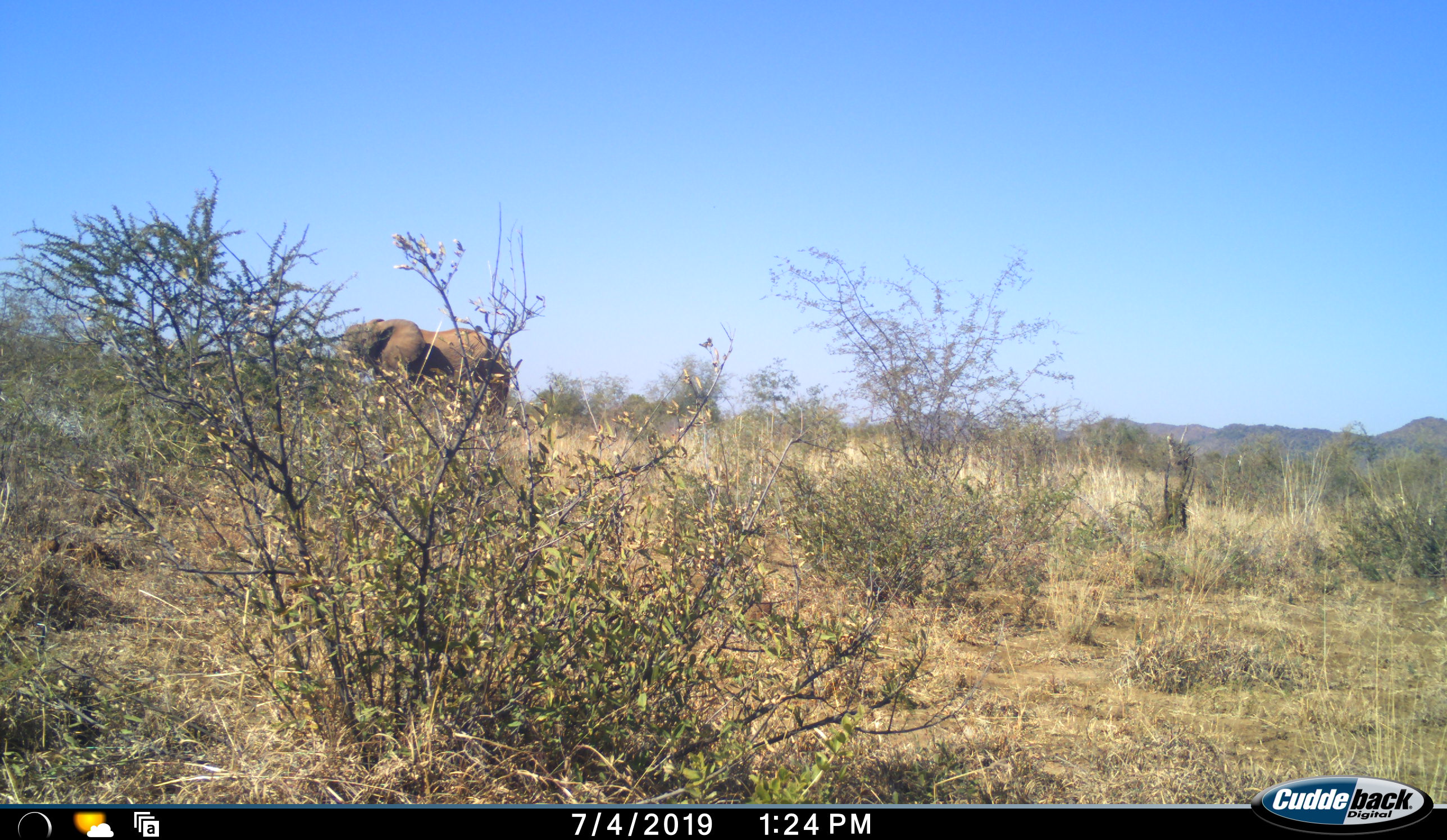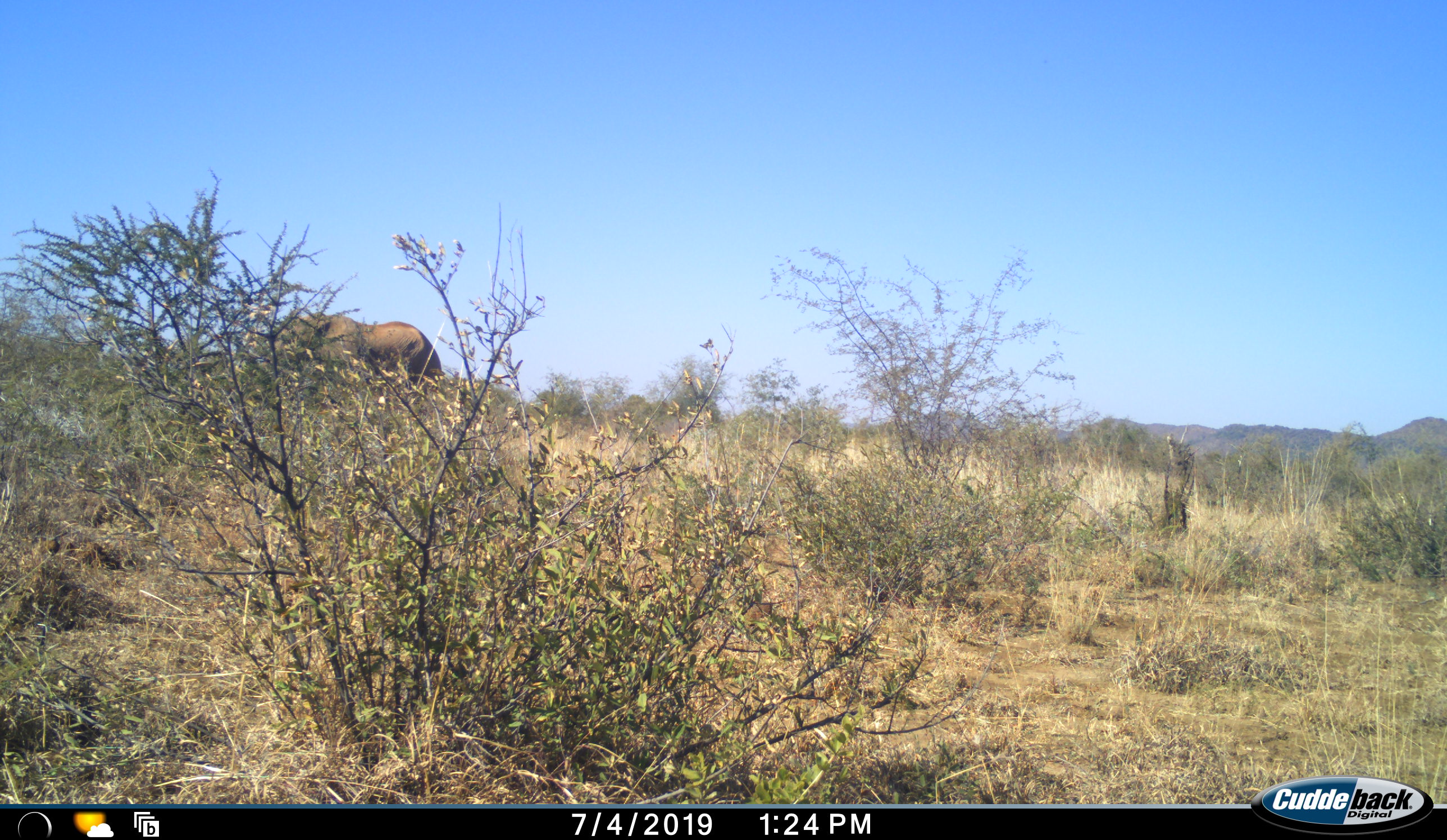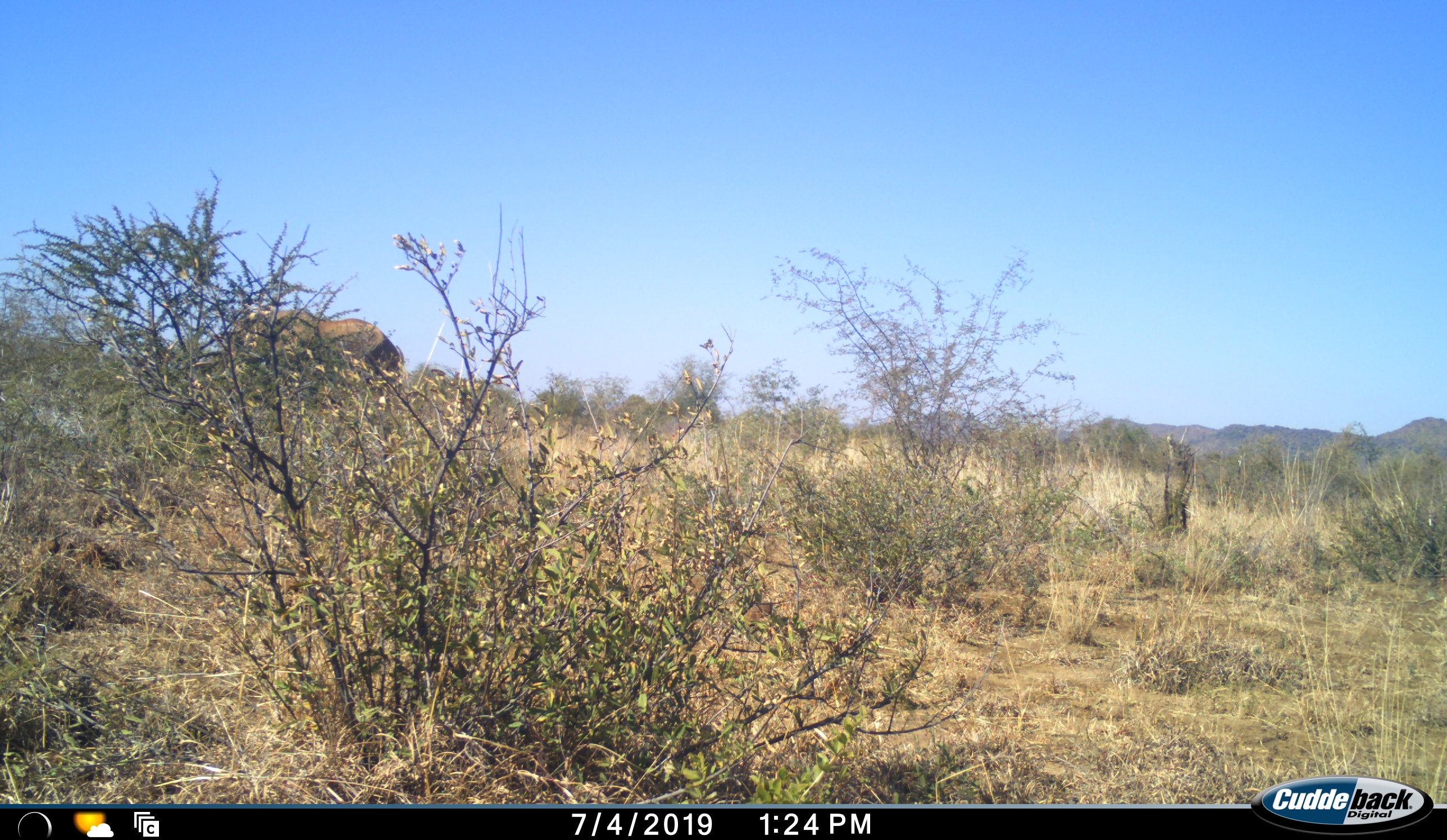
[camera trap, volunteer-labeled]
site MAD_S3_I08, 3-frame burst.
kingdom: Animalia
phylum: Chordata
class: Mammalia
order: Proboscidea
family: Elephantidae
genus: Loxodonta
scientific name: Loxodonta africana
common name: african bush elephant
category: elephant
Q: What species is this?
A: Elephant (african bush elephant) (Loxodonta africana).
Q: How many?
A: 1.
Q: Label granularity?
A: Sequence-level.